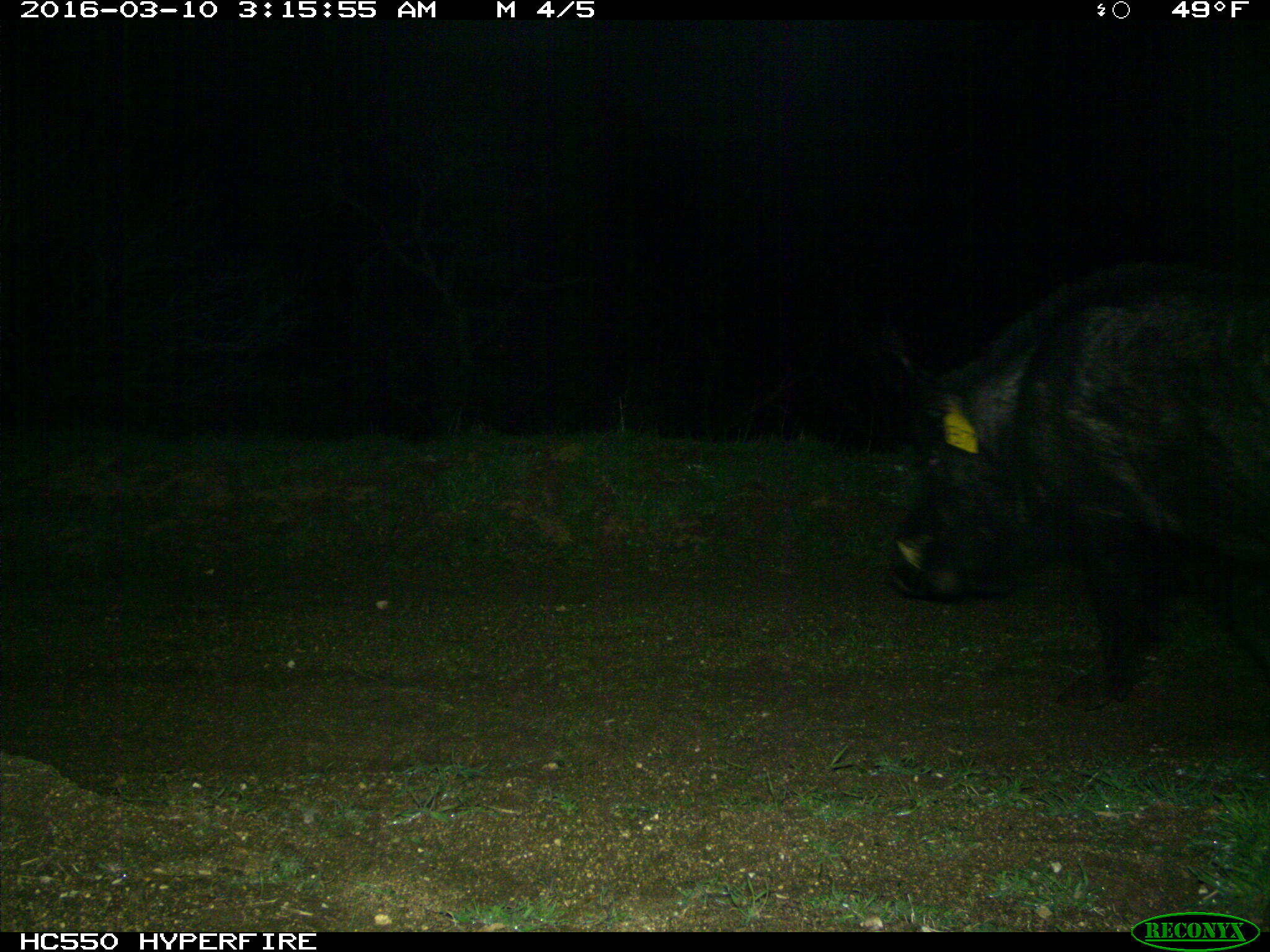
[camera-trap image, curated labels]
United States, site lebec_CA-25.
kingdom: Animalia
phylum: Chordata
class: Mammalia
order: Artiodactyla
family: Suidae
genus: Sus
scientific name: Sus scrofa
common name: wild boar